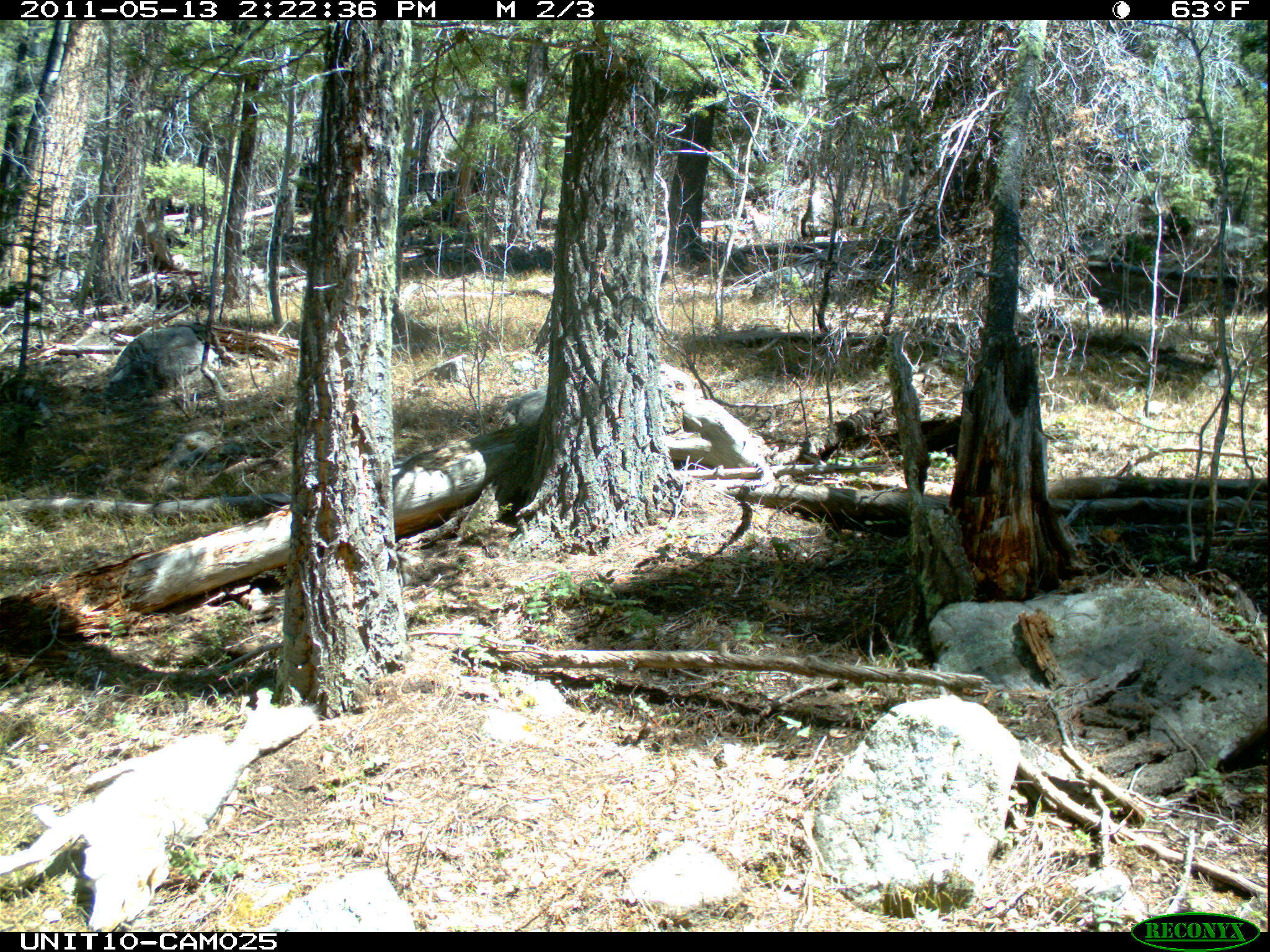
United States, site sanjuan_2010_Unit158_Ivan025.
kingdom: Animalia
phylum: Chordata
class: Mammalia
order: Carnivora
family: Canidae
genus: Canis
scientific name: Canis latrans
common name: coyote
Canis latrans (coyote).